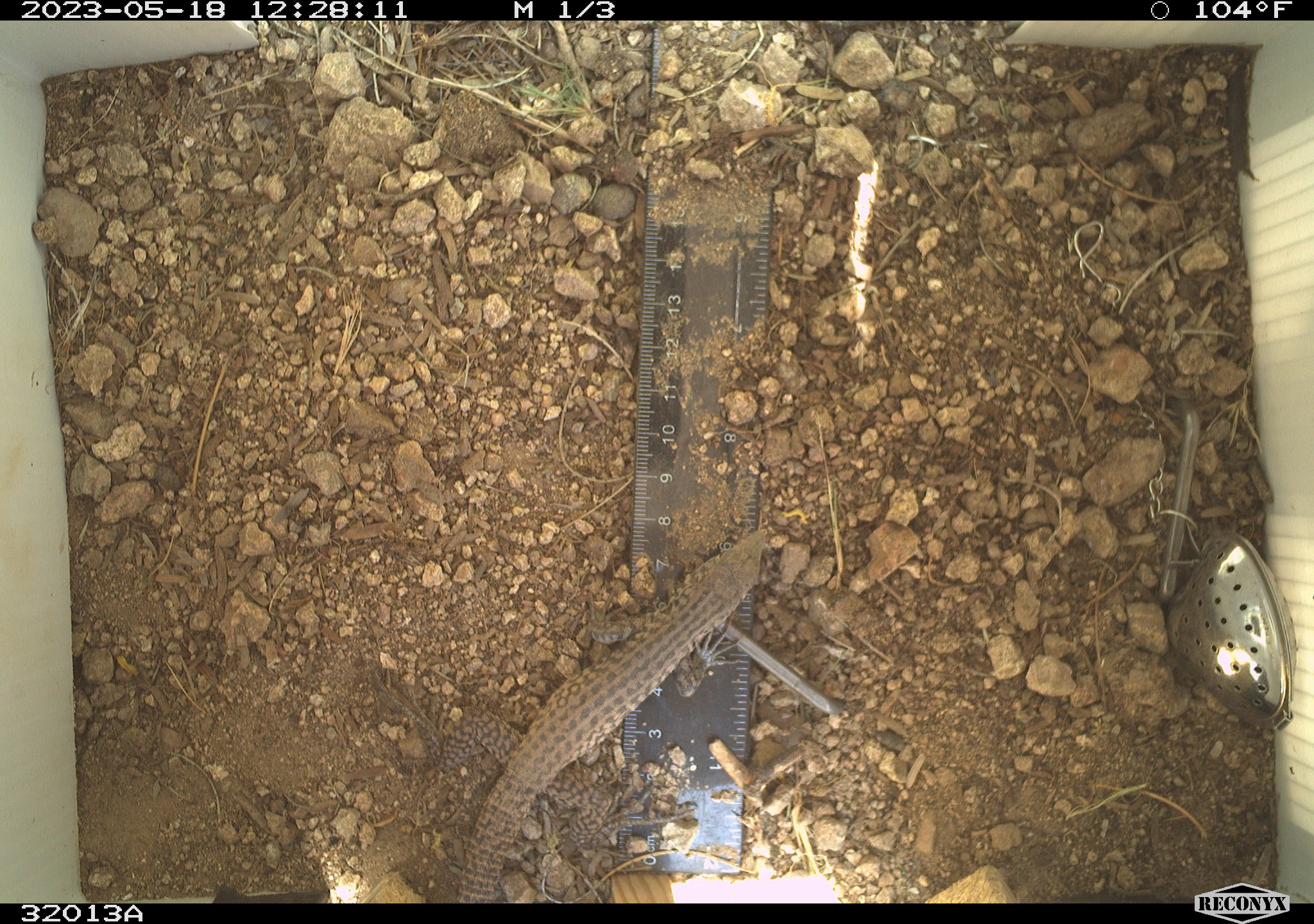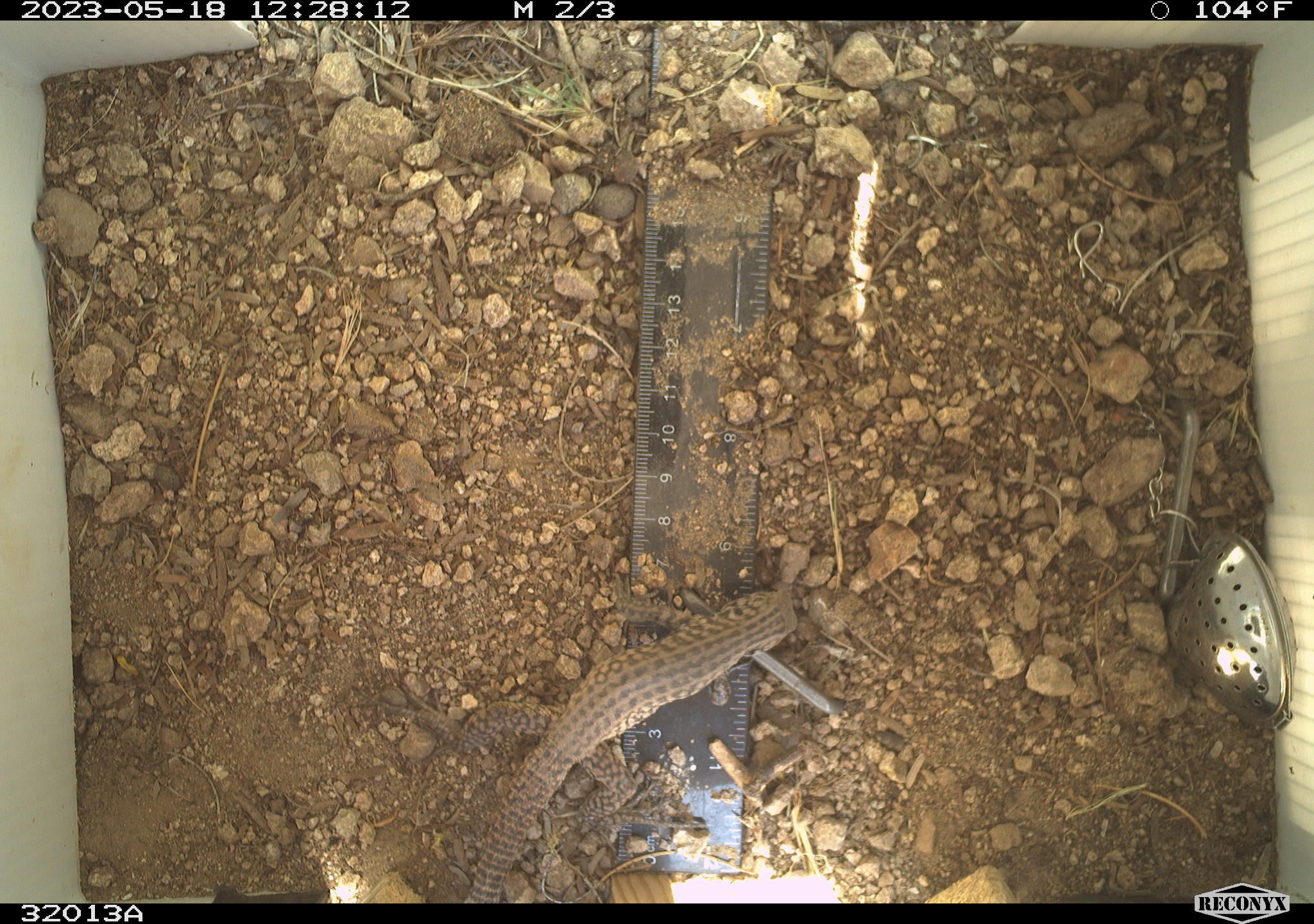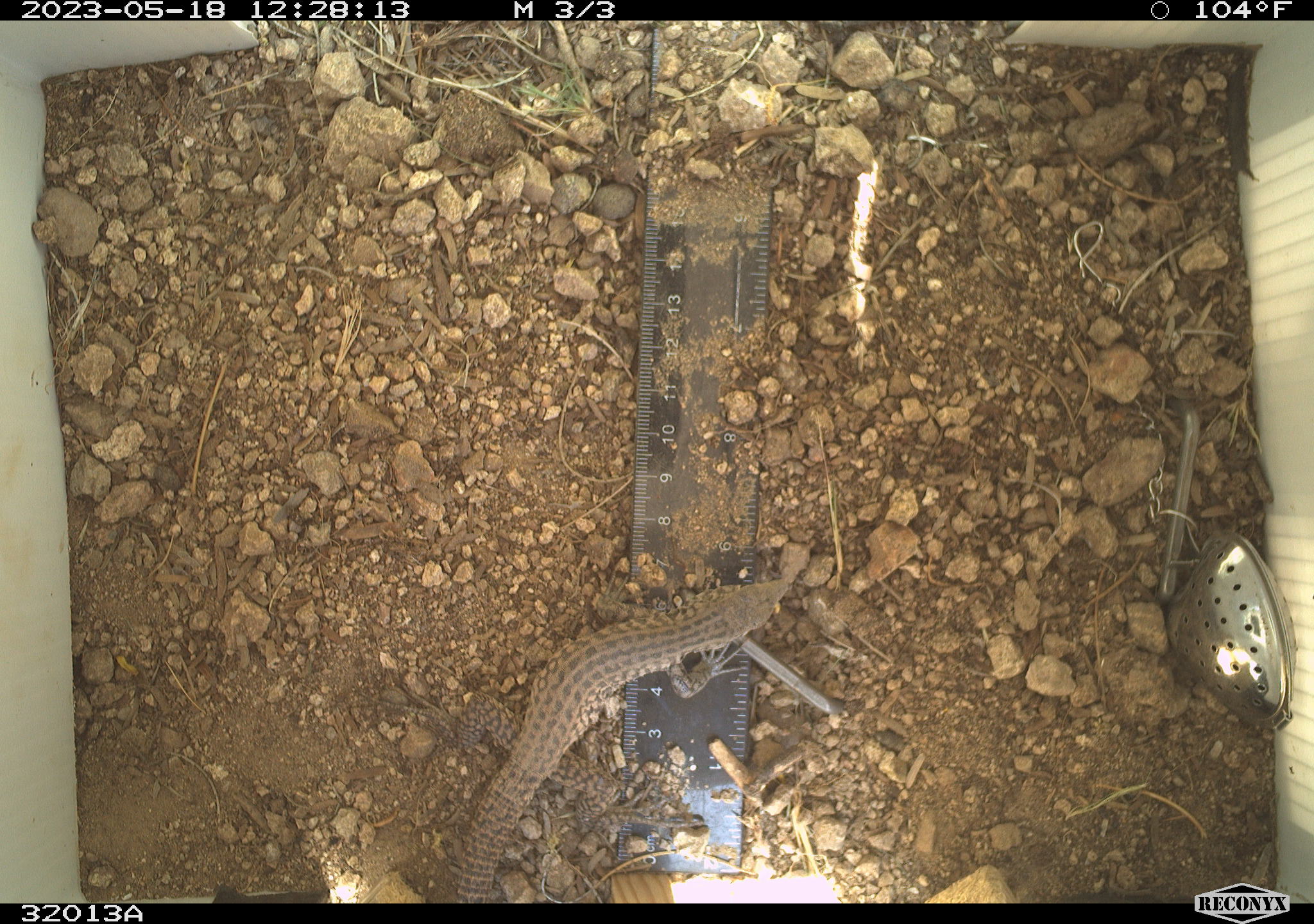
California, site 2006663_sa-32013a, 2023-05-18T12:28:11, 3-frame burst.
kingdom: Animalia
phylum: Chordata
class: Reptilia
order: Squamata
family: Teiidae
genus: Aspidoscelis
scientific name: Aspidoscelis tigris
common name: western whiptail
Western whiptail (Aspidoscelis tigris).